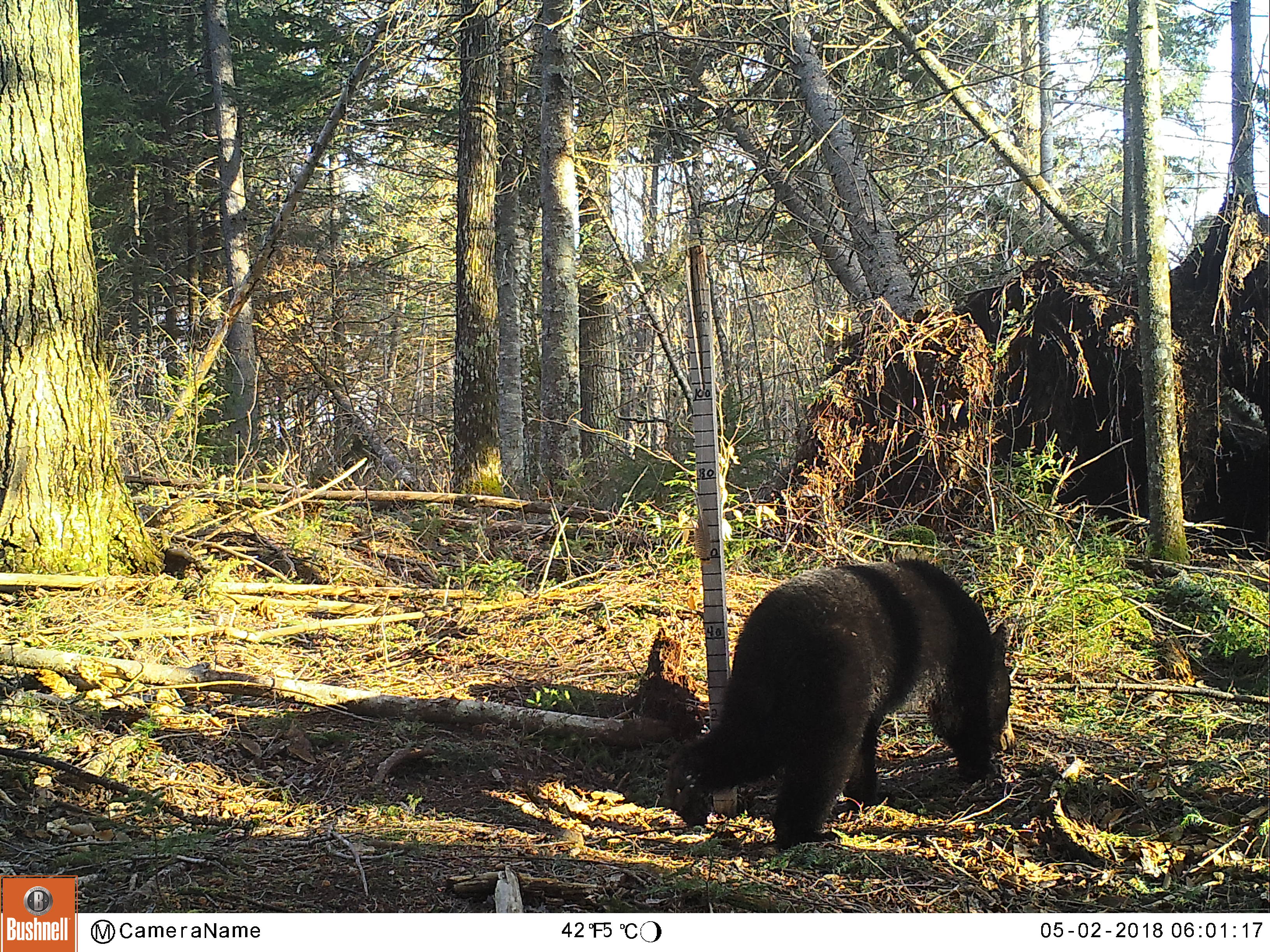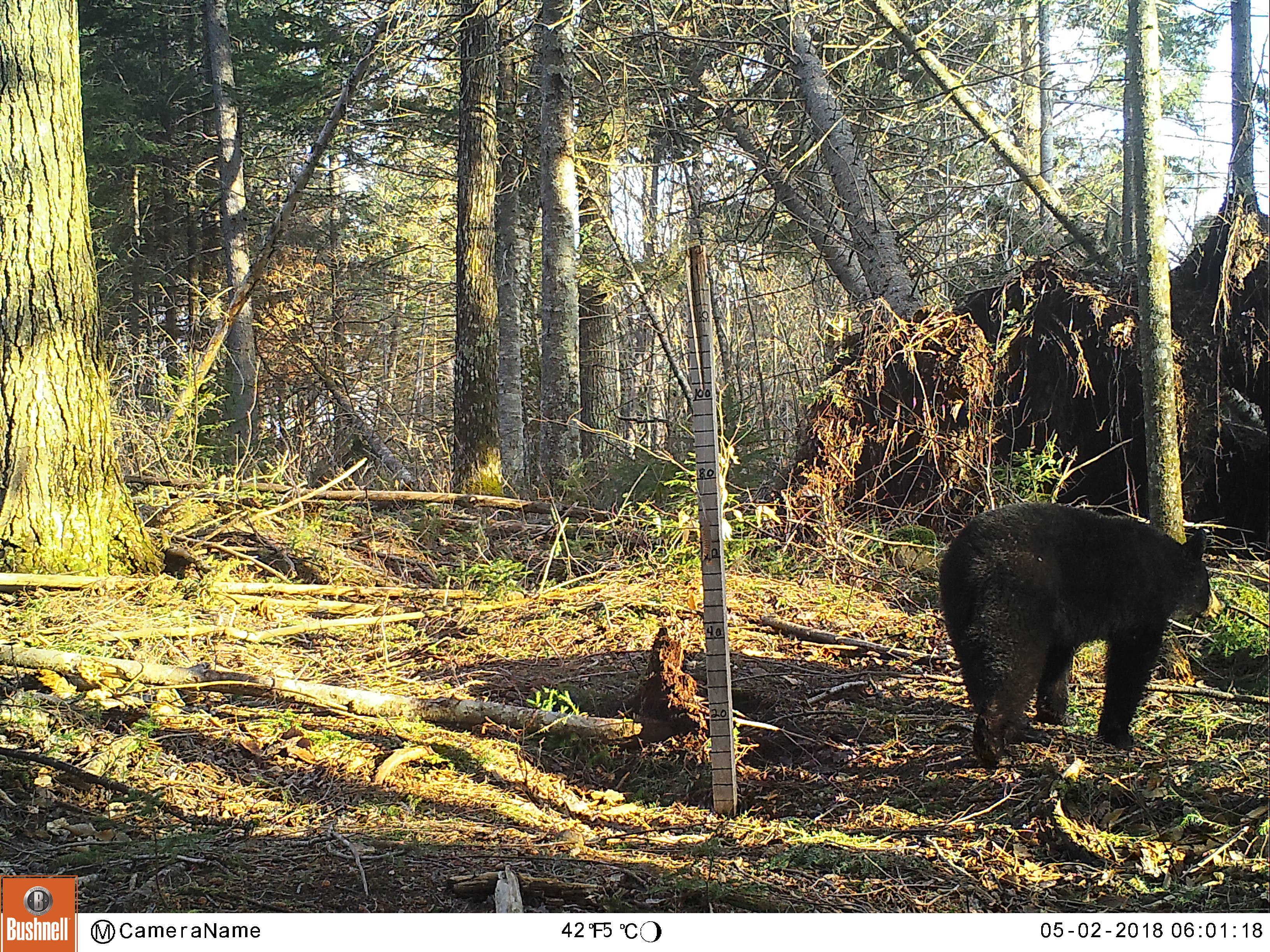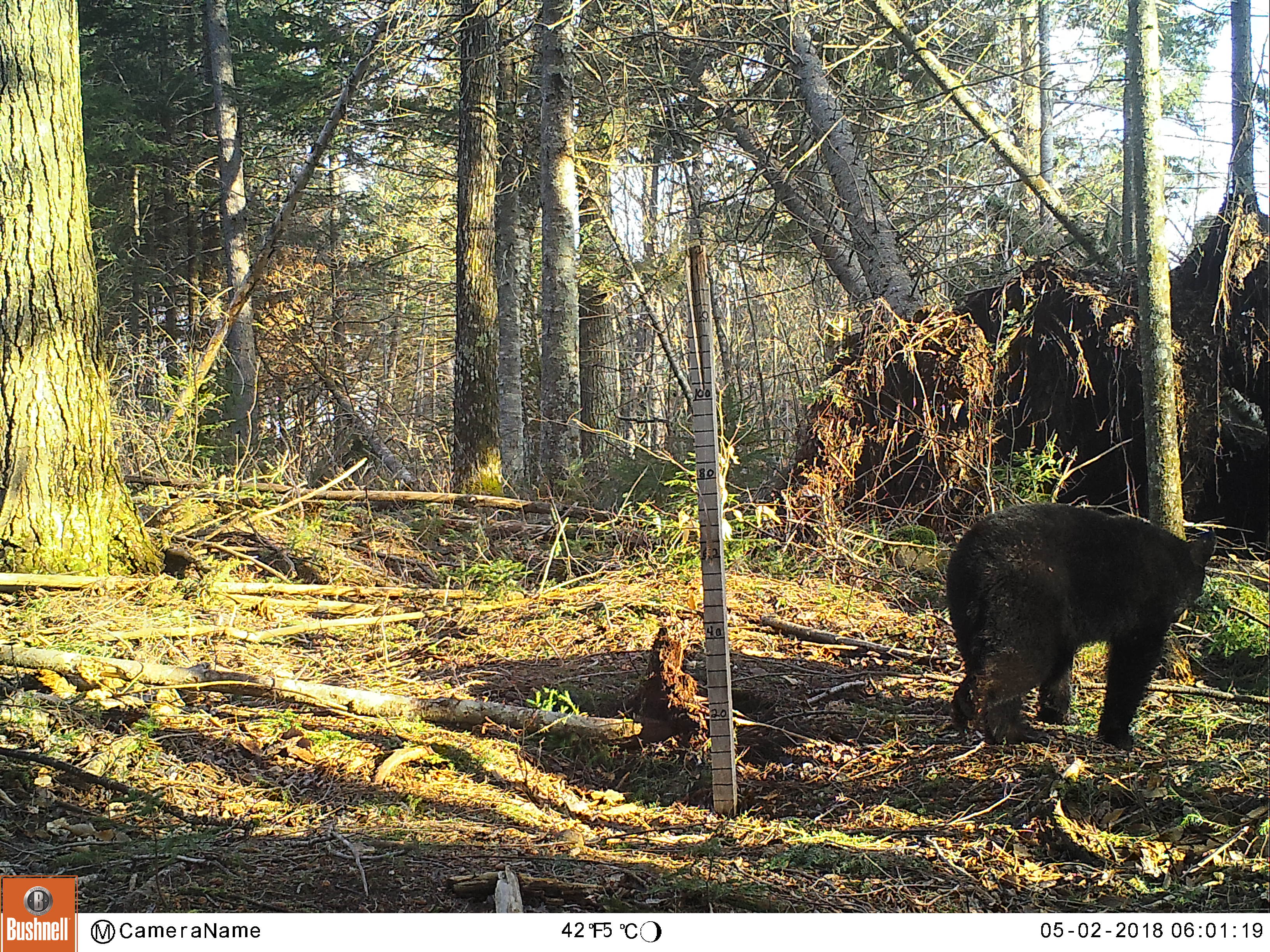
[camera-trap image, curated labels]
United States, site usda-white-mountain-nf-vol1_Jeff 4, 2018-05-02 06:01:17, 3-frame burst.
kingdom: Animalia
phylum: Chordata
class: Mammalia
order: Carnivora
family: Ursidae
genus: Ursus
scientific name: Ursus americanus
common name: black bear